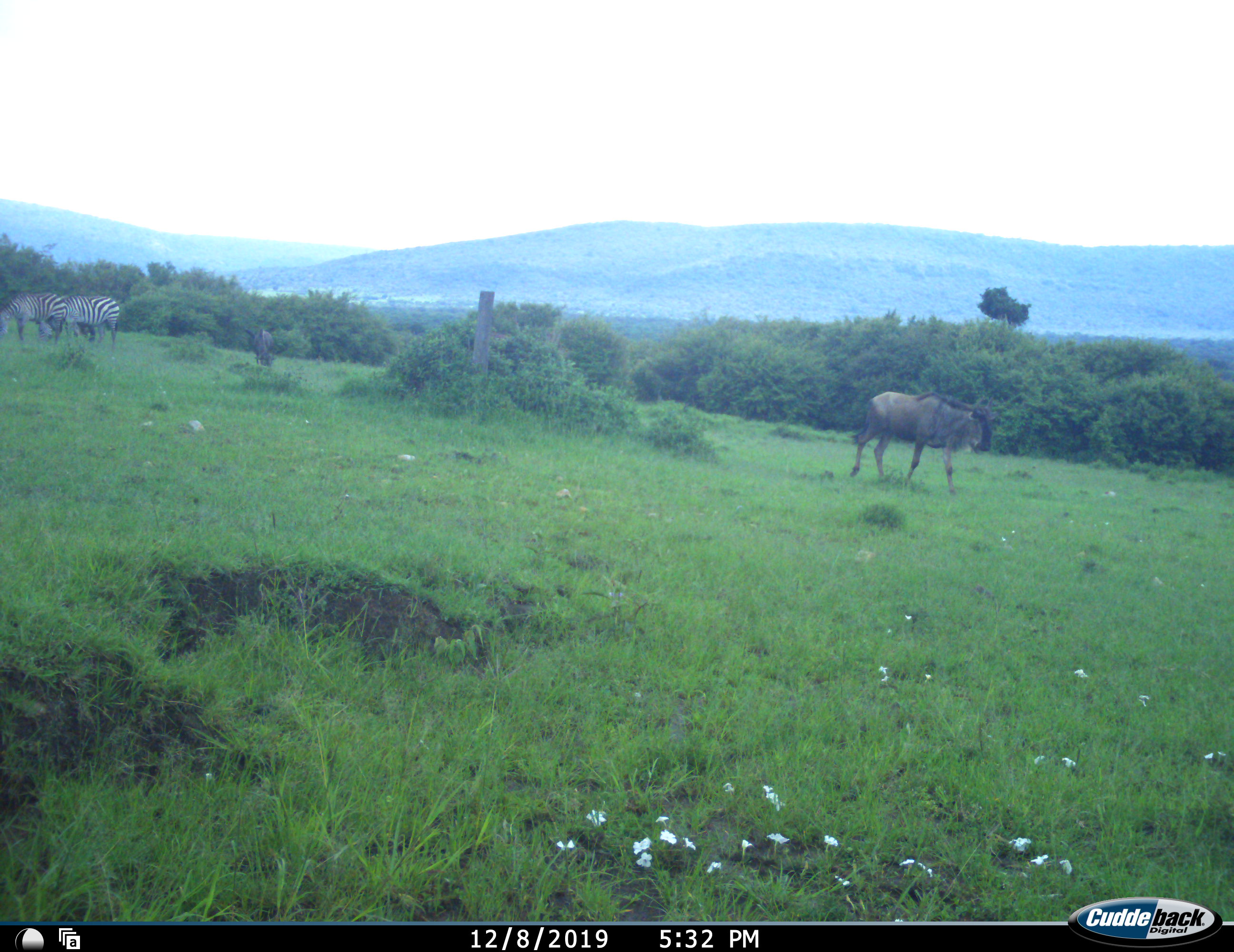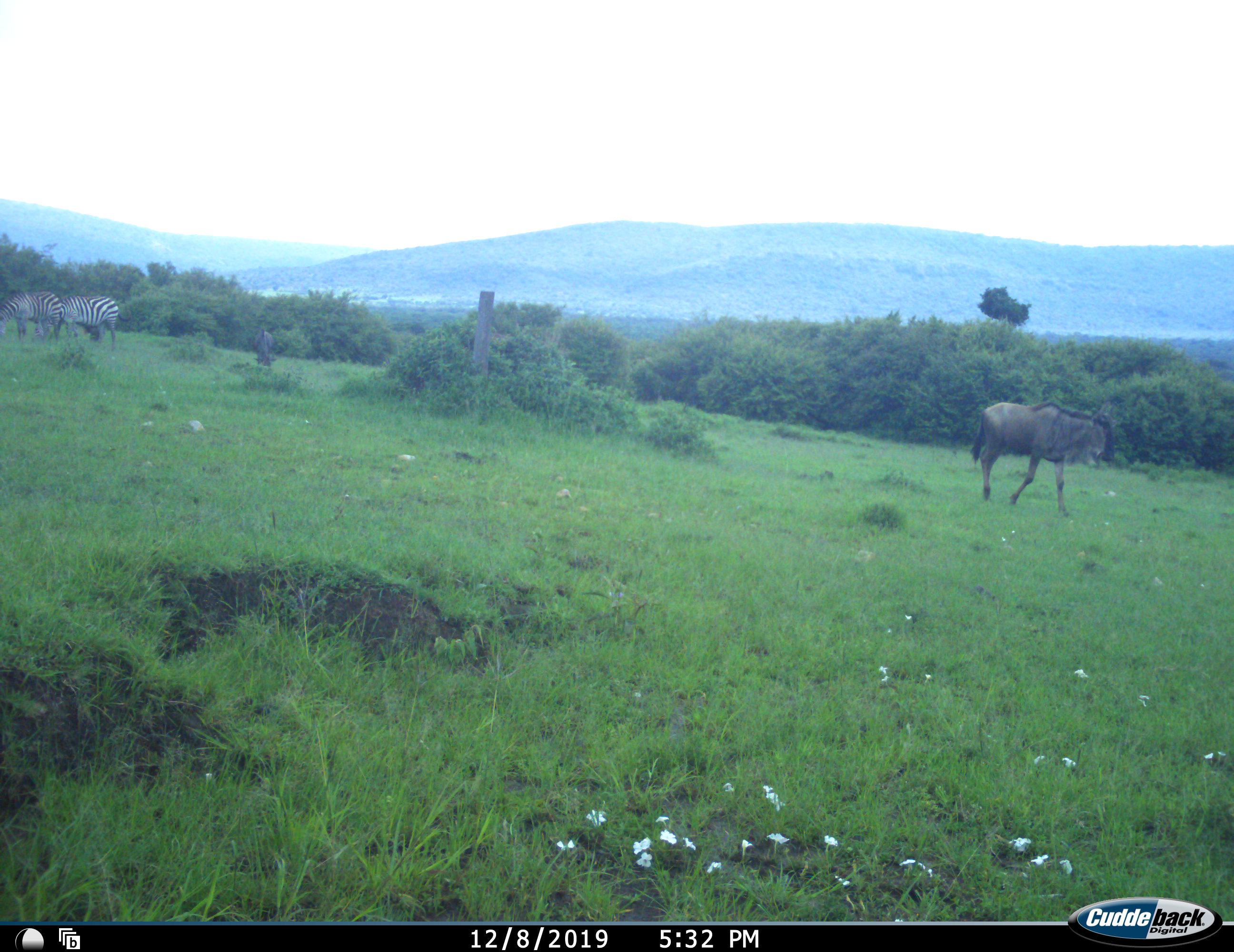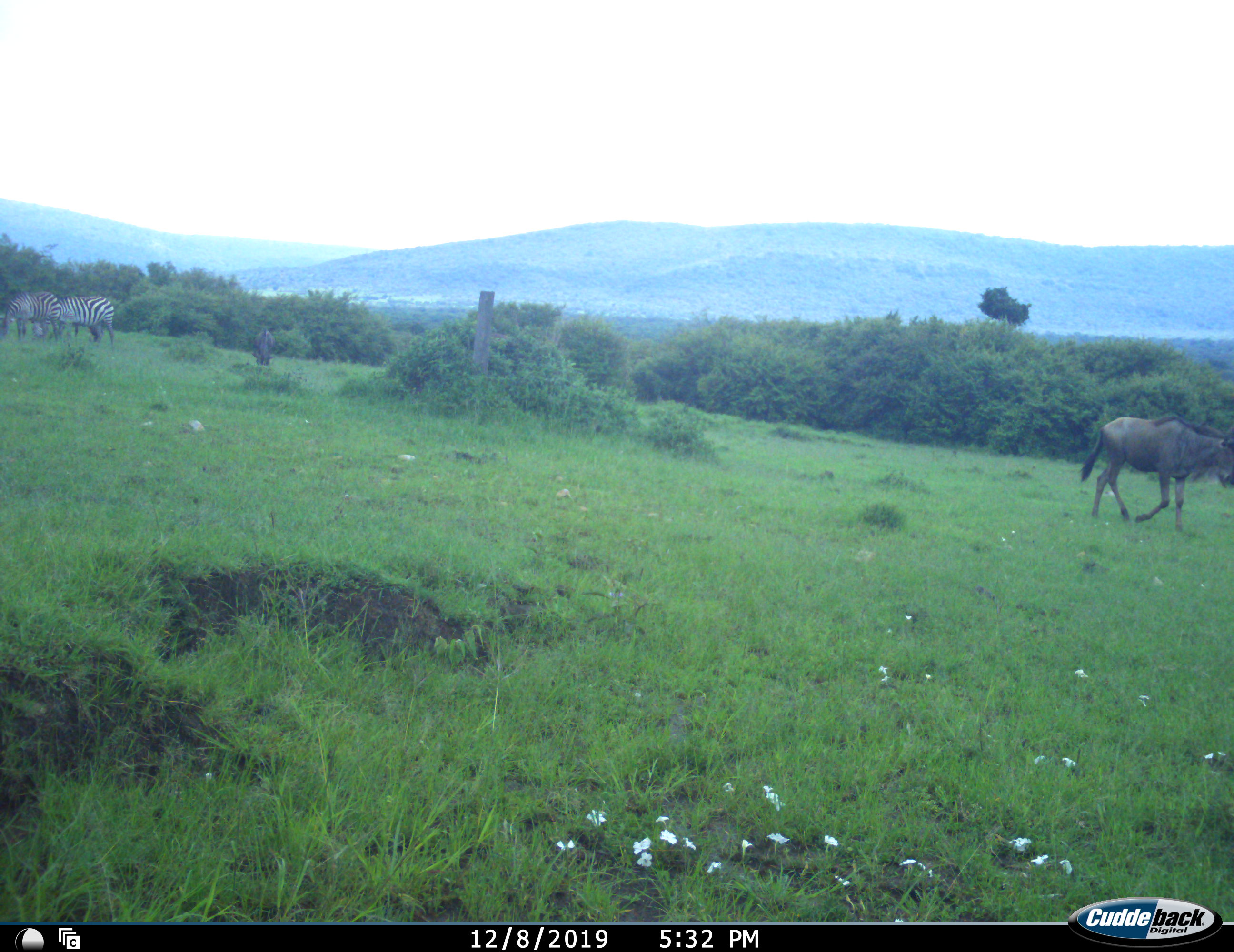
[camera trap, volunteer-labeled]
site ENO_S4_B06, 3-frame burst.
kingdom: Animalia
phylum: Chordata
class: Mammalia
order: Artiodactyla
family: Bovidae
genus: Connochaetes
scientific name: Connochaetes taurinus taurinus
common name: blue wildebeest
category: wildebeestblue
Wildebeestblue (blue wildebeest) (Connochaetes taurinus taurinus), count 2. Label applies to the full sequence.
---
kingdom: Animalia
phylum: Chordata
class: Mammalia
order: Perissodactyla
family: Equidae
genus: Equus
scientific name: Equus quagga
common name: plains zebra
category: zebraplains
Zebraplains (plains zebra) (Equus quagga), count 2. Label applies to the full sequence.